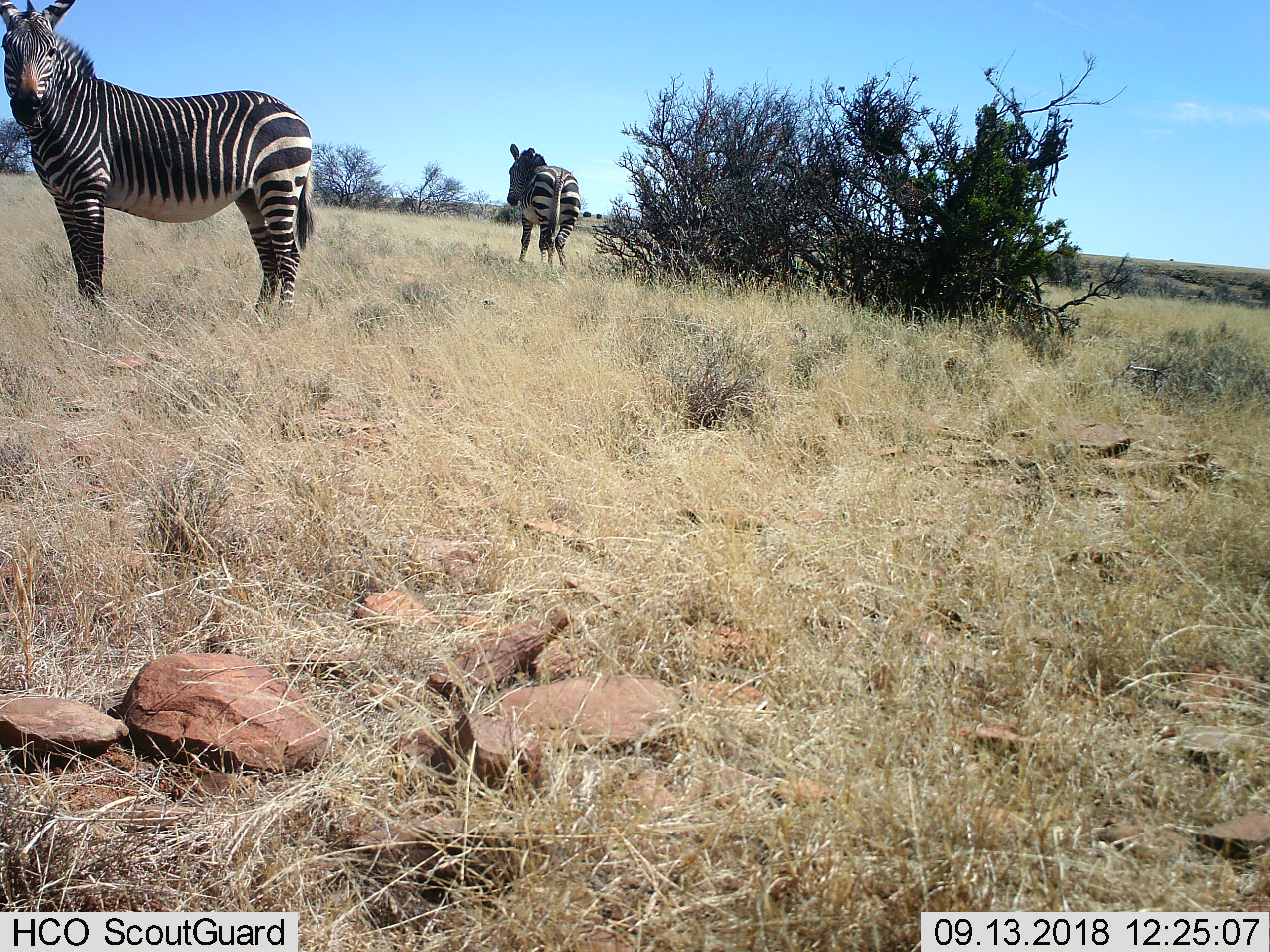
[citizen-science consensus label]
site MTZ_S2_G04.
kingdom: Animalia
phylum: Chordata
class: Mammalia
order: Perissodactyla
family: Equidae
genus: Equus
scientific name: Equus zebra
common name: mountain zebra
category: zebramountain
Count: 2.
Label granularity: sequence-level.